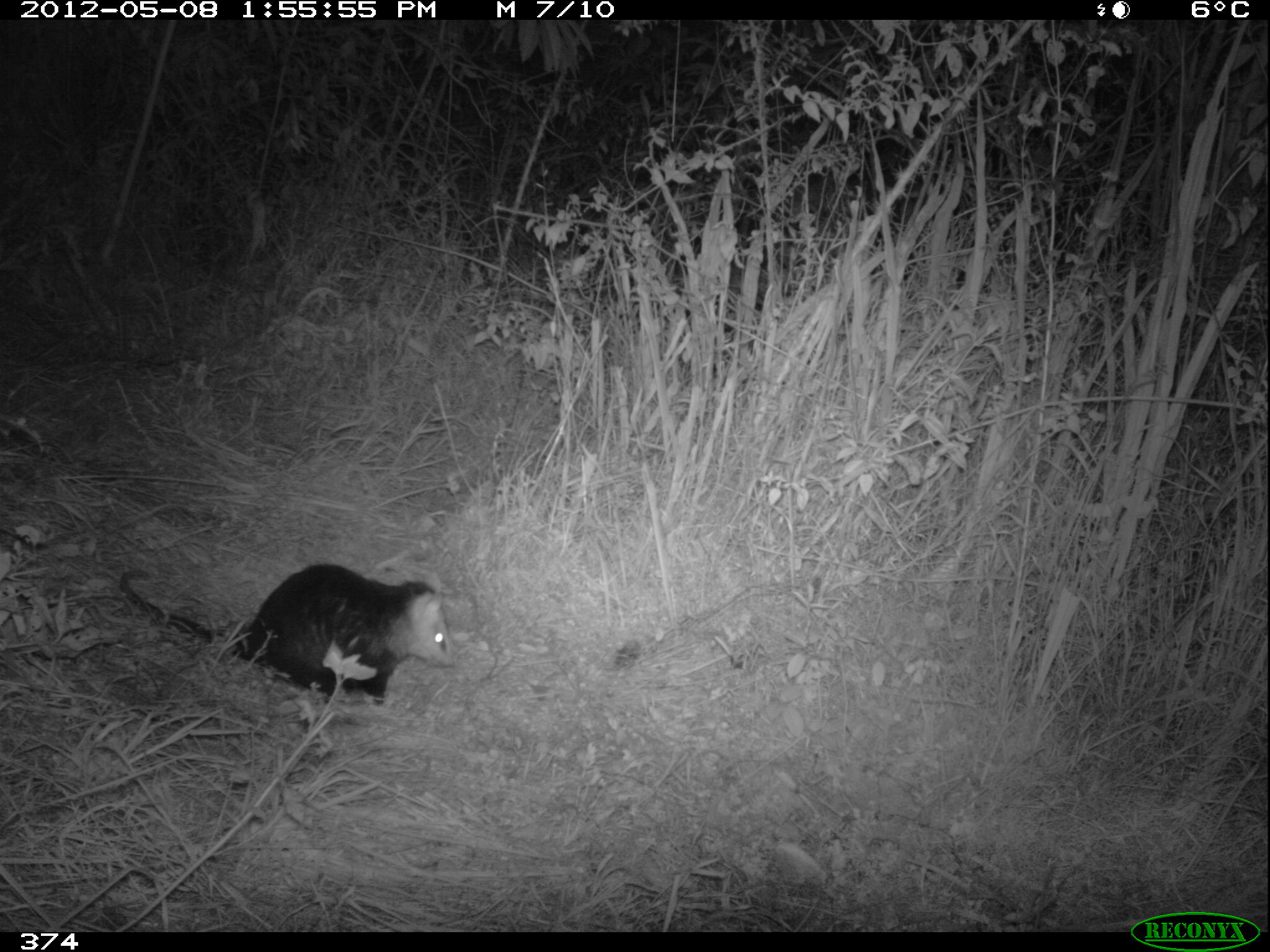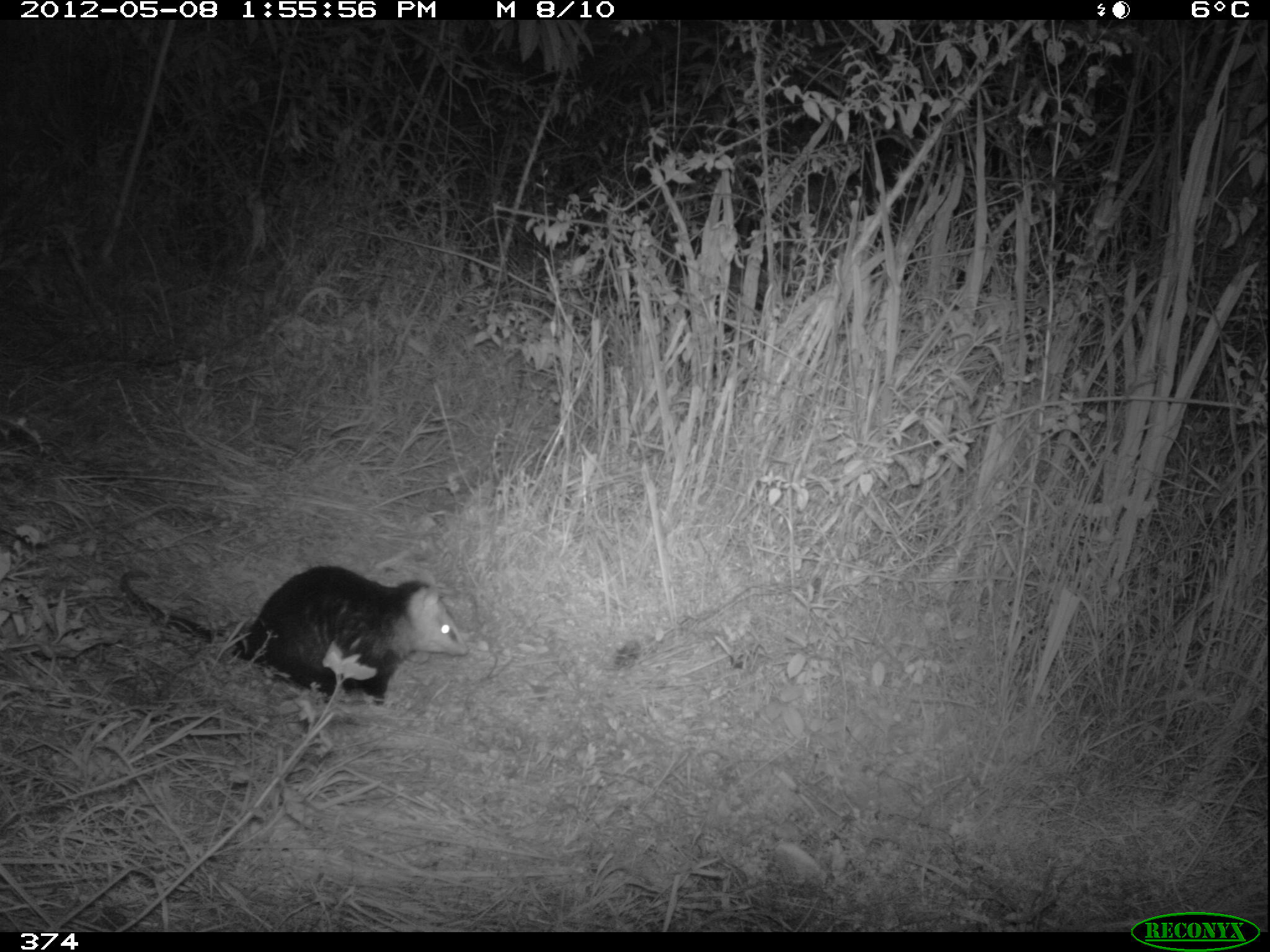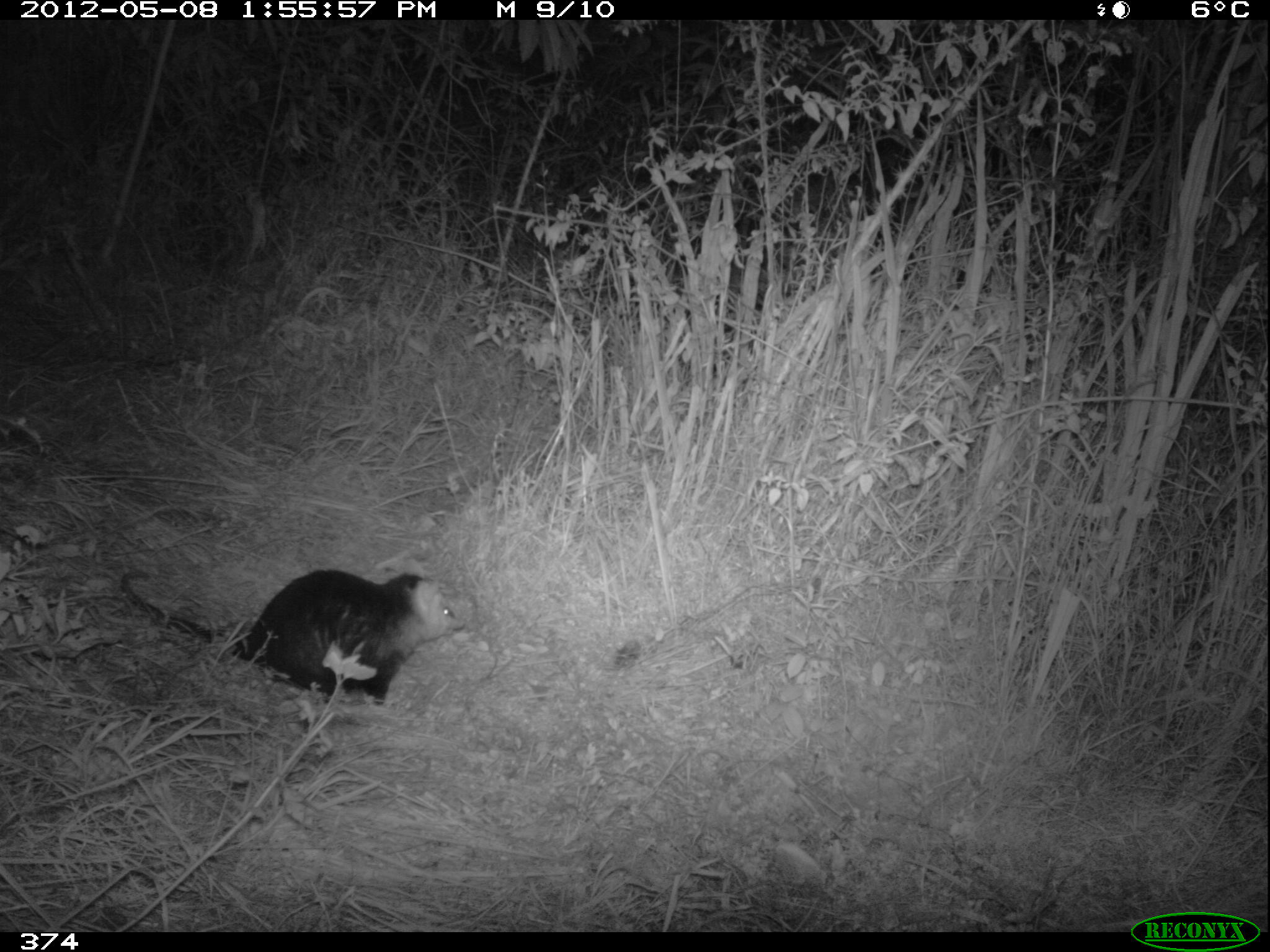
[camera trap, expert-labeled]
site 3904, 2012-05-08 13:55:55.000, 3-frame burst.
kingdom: Animalia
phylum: Chordata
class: Mammalia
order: Didelphimorphia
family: Didelphidae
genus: Didelphis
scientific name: Didelphis pernigra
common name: andean white-eared opossum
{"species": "Didelphis pernigra (andean white-eared opossum)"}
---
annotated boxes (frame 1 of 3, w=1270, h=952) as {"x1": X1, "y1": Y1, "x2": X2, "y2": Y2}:
didelphis pernigra: {"x1": 116, "y1": 562, "x2": 456, "y2": 710}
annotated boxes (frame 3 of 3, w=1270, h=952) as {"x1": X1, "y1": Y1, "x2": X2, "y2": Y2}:
didelphis pernigra: {"x1": 117, "y1": 569, "x2": 468, "y2": 708}